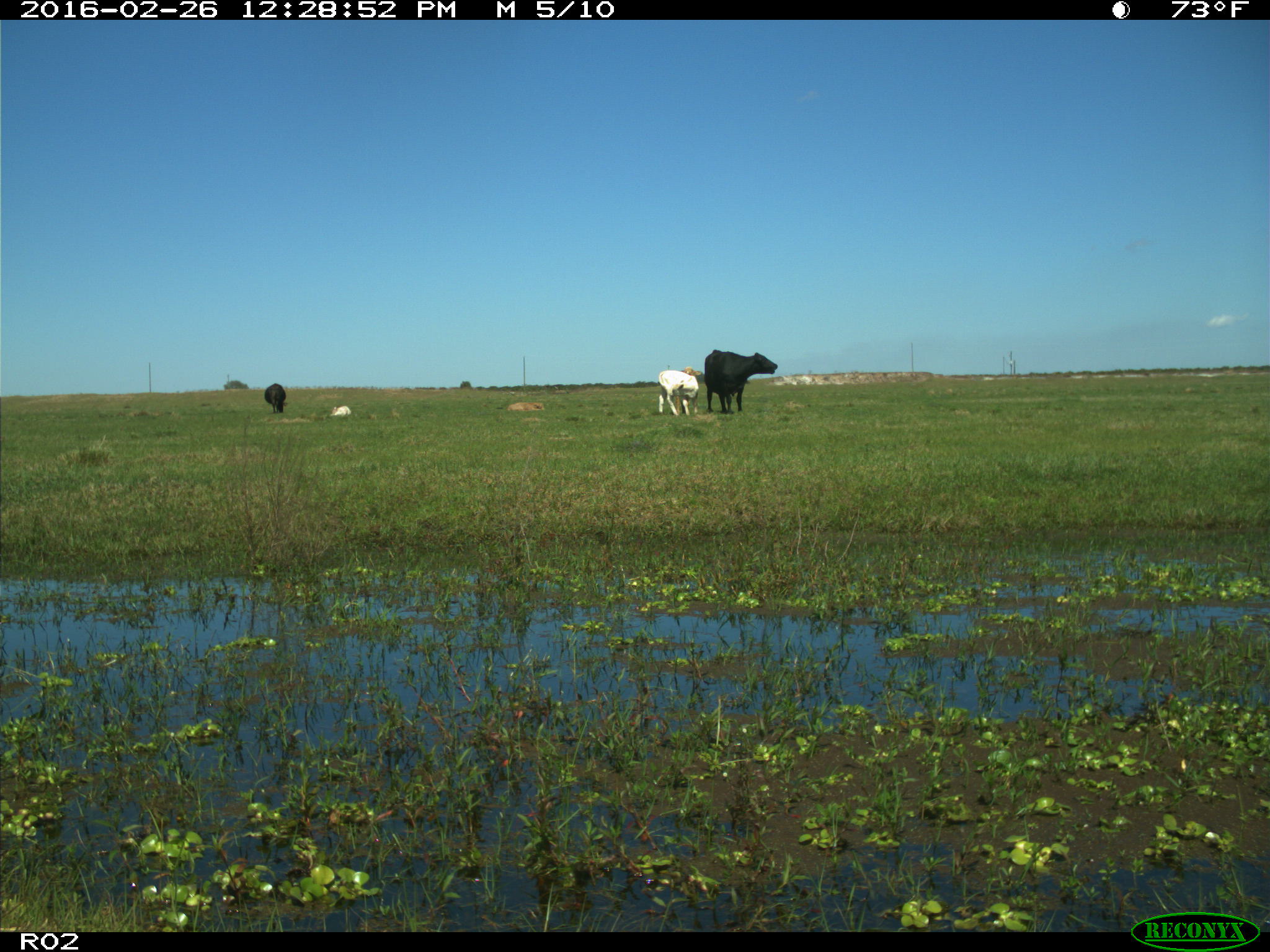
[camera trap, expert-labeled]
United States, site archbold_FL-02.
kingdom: Animalia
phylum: Chordata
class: Mammalia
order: Artiodactyla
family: Bovidae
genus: Bos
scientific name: Bos taurus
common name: domestic cow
Bos taurus (domestic cow).